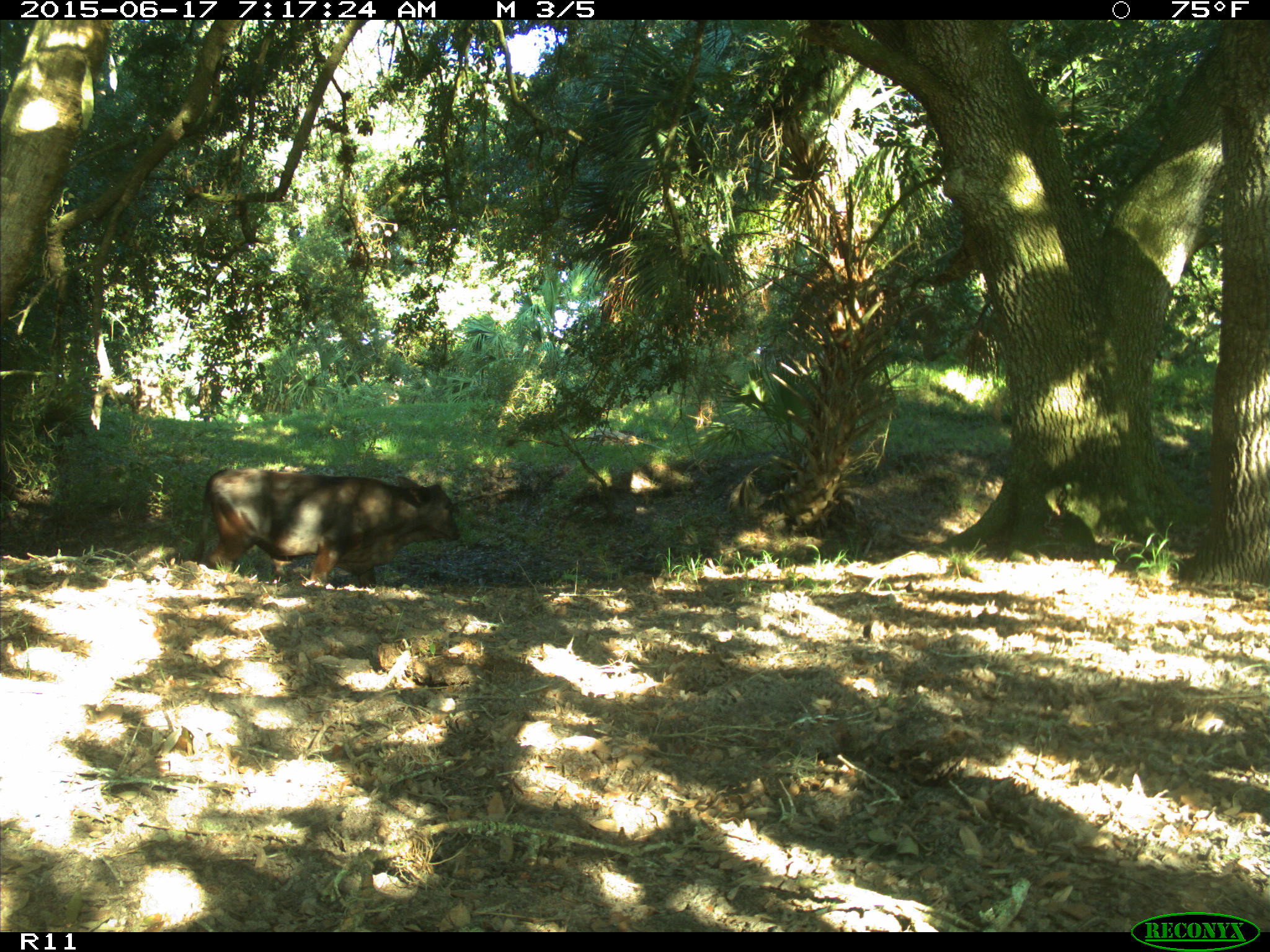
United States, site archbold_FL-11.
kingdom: Animalia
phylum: Chordata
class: Mammalia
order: Artiodactyla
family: Bovidae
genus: Bos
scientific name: Bos taurus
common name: domestic cow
Bos taurus (domestic cow).